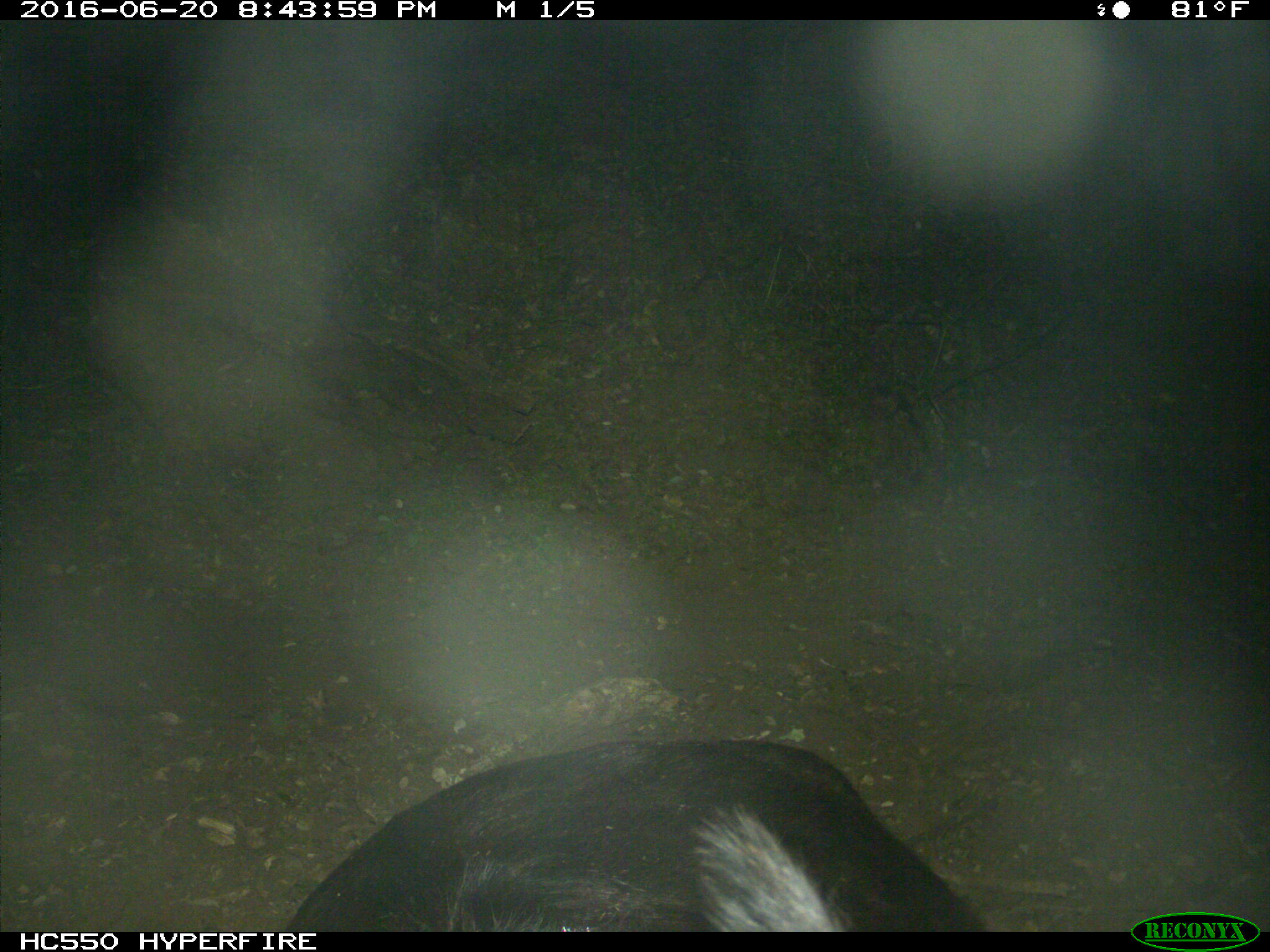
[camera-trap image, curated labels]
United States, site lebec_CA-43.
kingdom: Animalia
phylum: Chordata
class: Mammalia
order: Artiodactyla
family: Bovidae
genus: Bos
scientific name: Bos taurus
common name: domestic cow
Bos taurus (domestic cow).